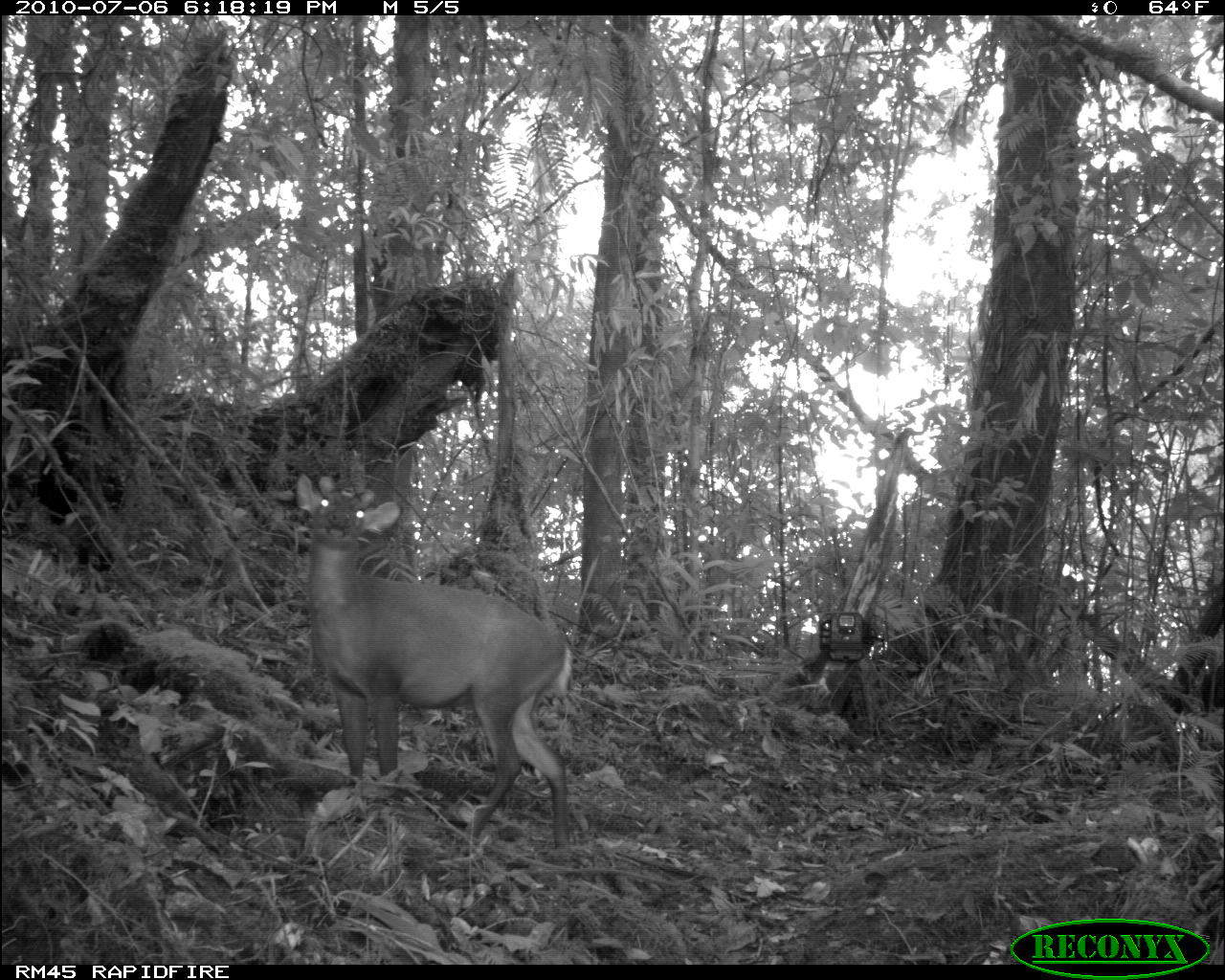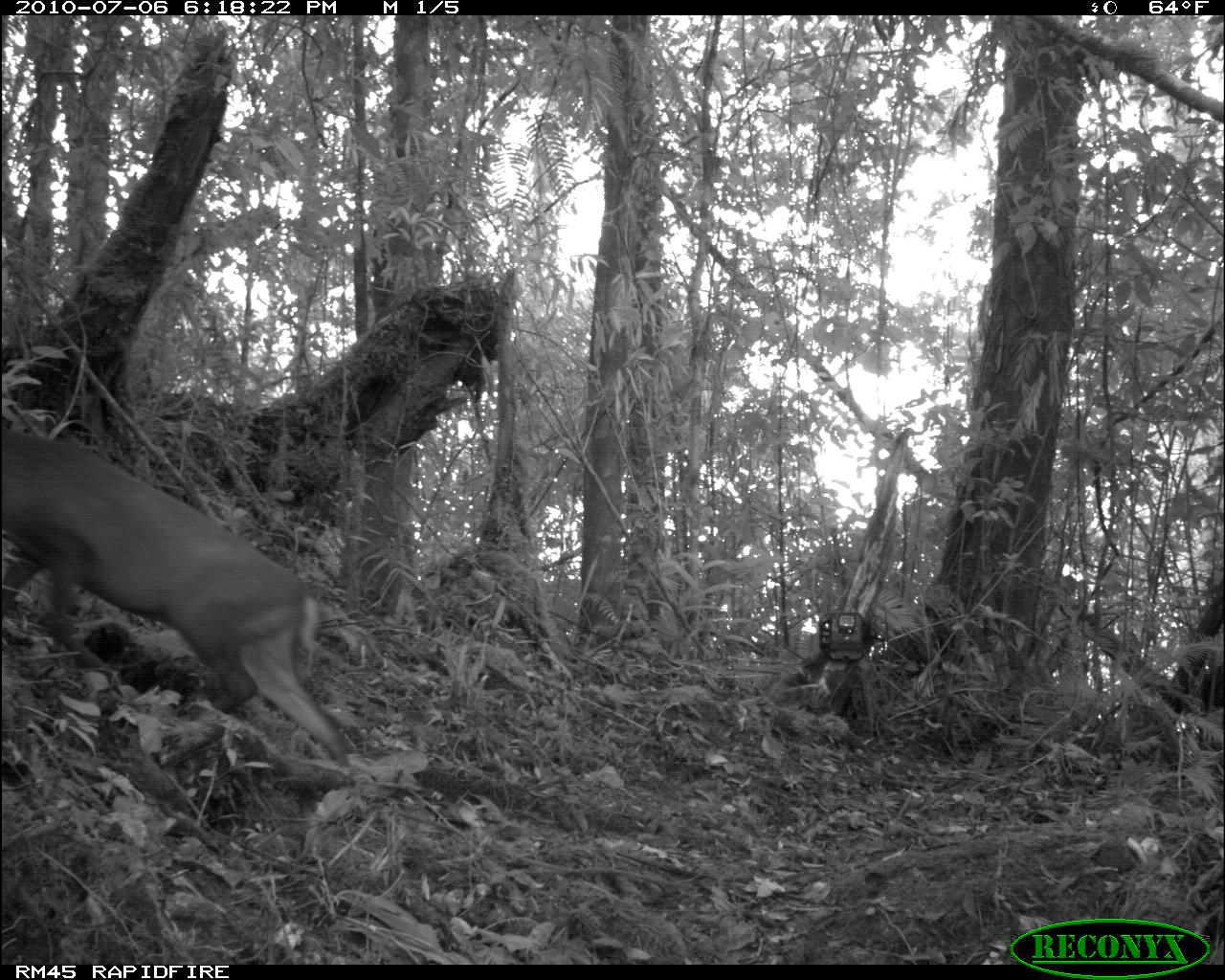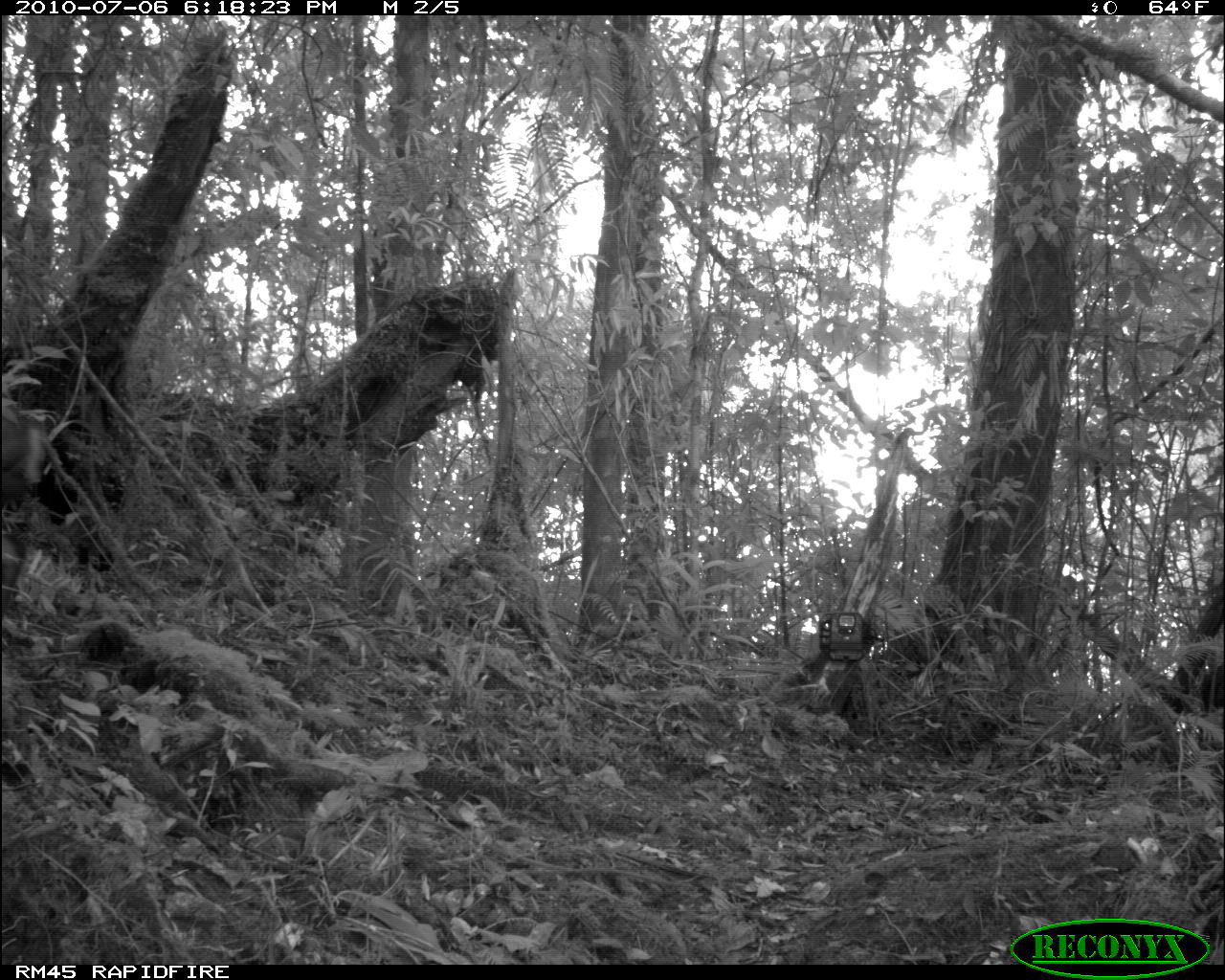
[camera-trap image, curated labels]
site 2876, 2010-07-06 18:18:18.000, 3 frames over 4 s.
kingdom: Animalia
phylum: Chordata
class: Mammalia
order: Artiodactyla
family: Cervidae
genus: Muntiacus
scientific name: Muntiacus muntjak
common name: southern red muntjac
Muntiacus muntjak (southern red muntjac), count 1.